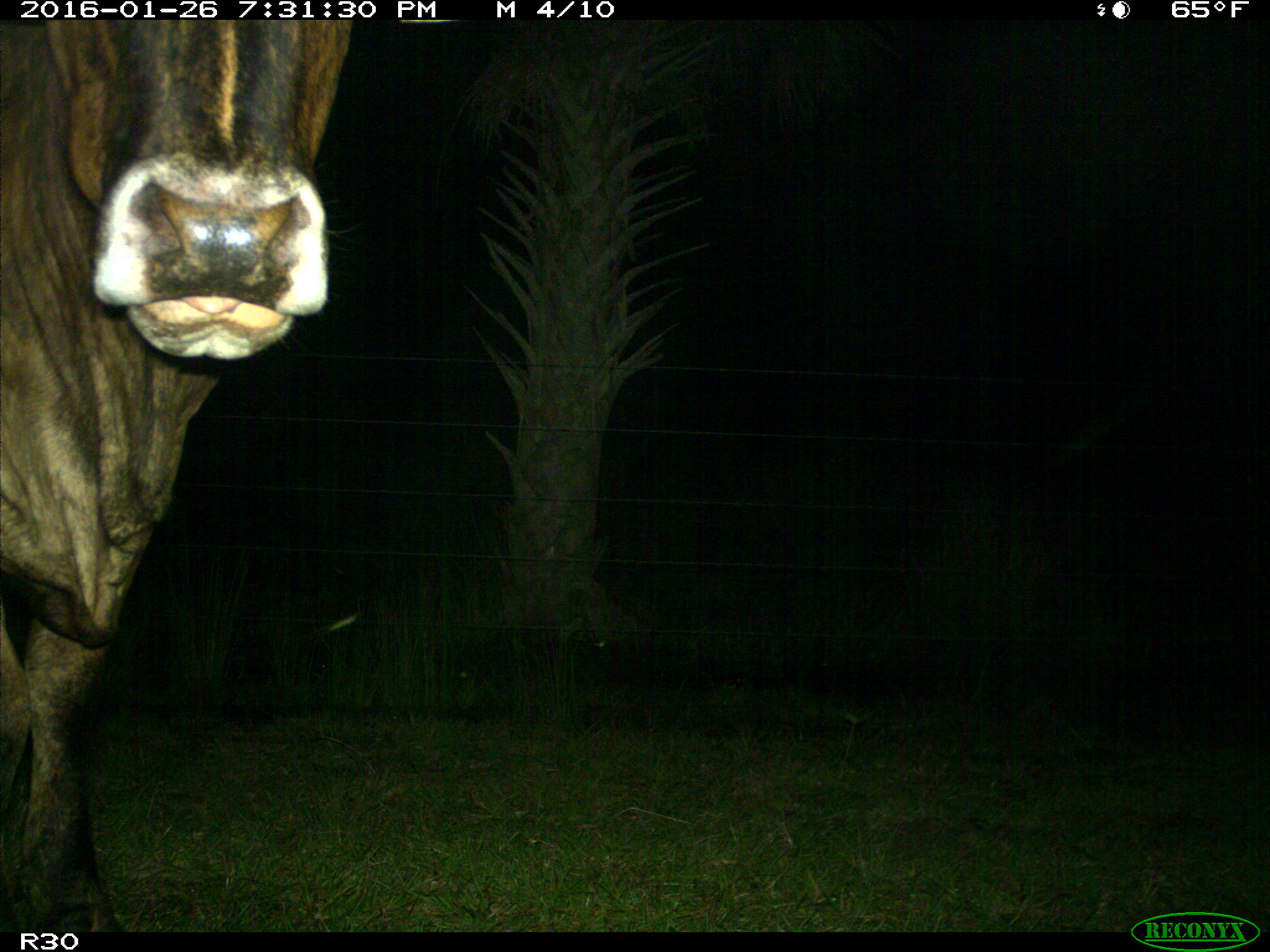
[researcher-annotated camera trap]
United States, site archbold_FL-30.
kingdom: Animalia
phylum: Chordata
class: Mammalia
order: Artiodactyla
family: Bovidae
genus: Bos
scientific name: Bos taurus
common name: domestic cow